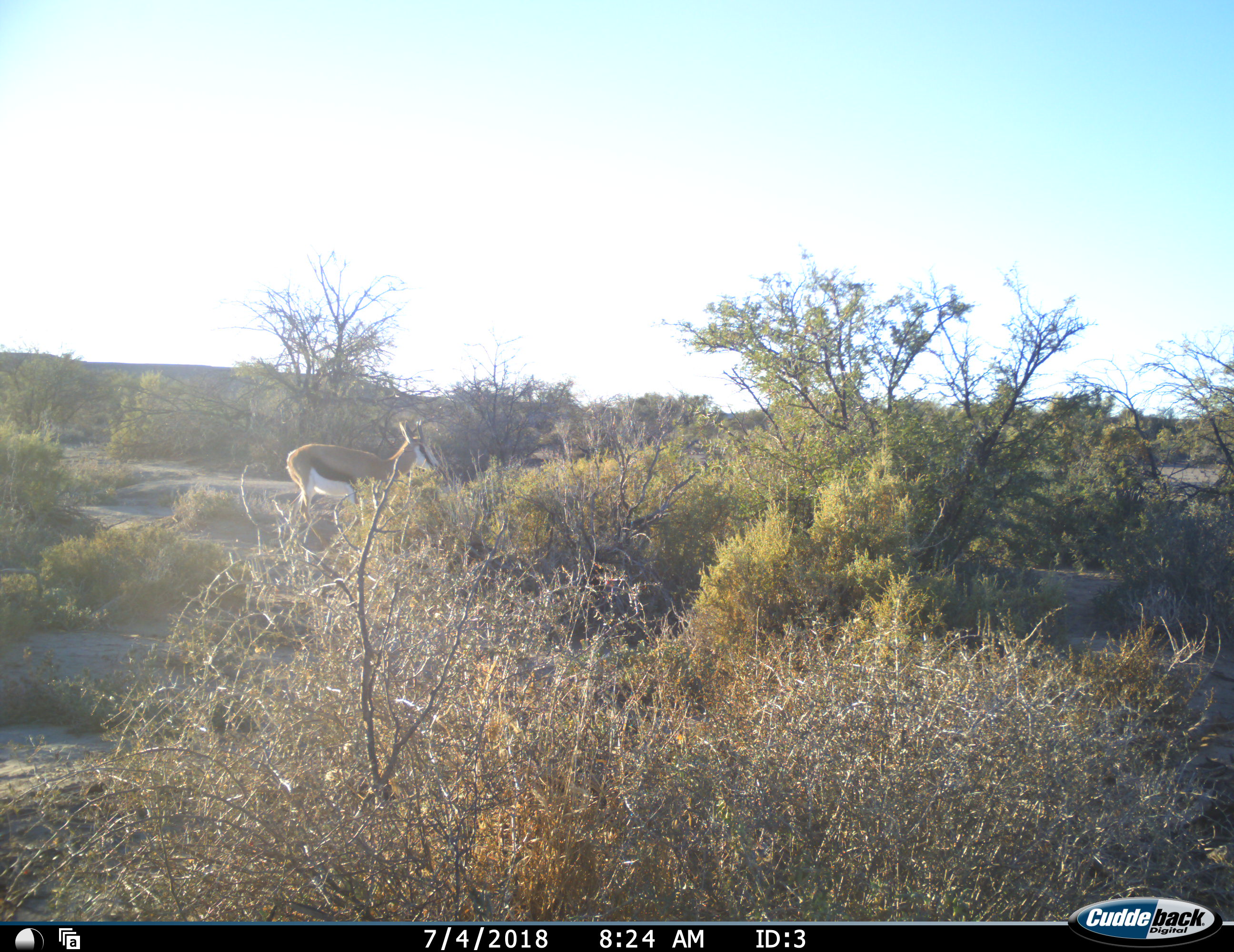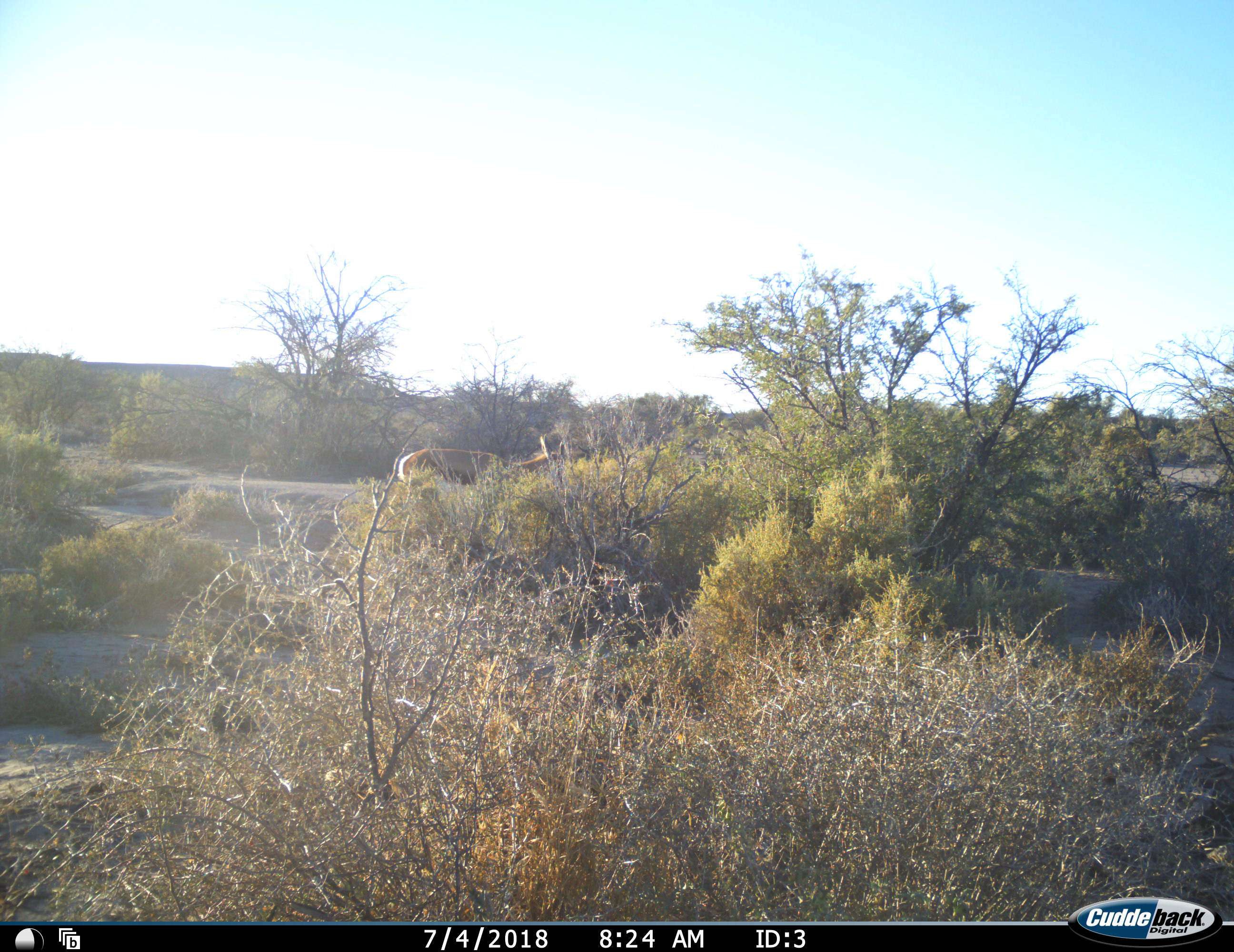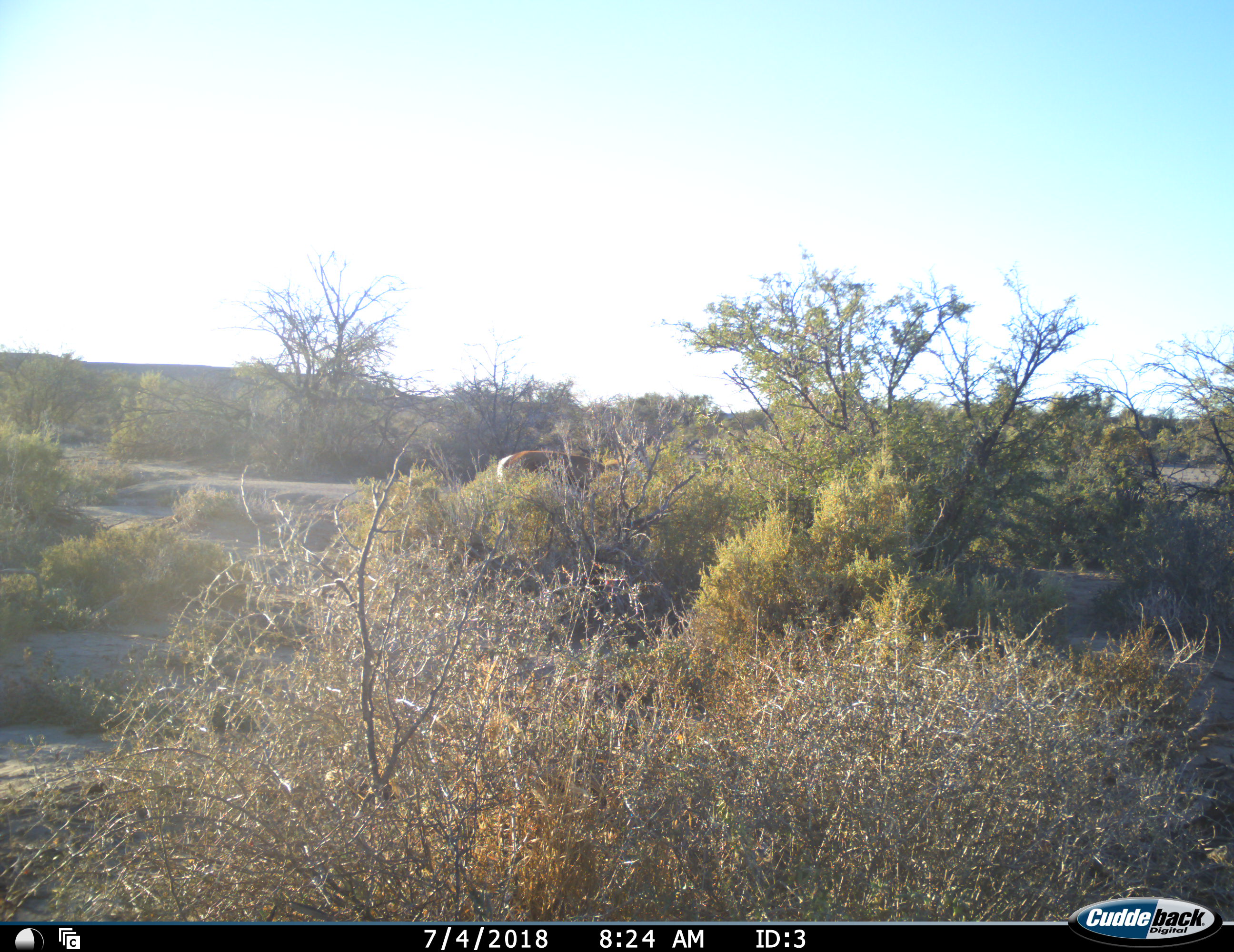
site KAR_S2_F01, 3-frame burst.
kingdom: Animalia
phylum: Chordata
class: Mammalia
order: Artiodactyla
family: Bovidae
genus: Antidorcas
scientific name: Antidorcas marsupialis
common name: springbok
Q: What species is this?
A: Springbok (Antidorcas marsupialis).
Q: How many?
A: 1.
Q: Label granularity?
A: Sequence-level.